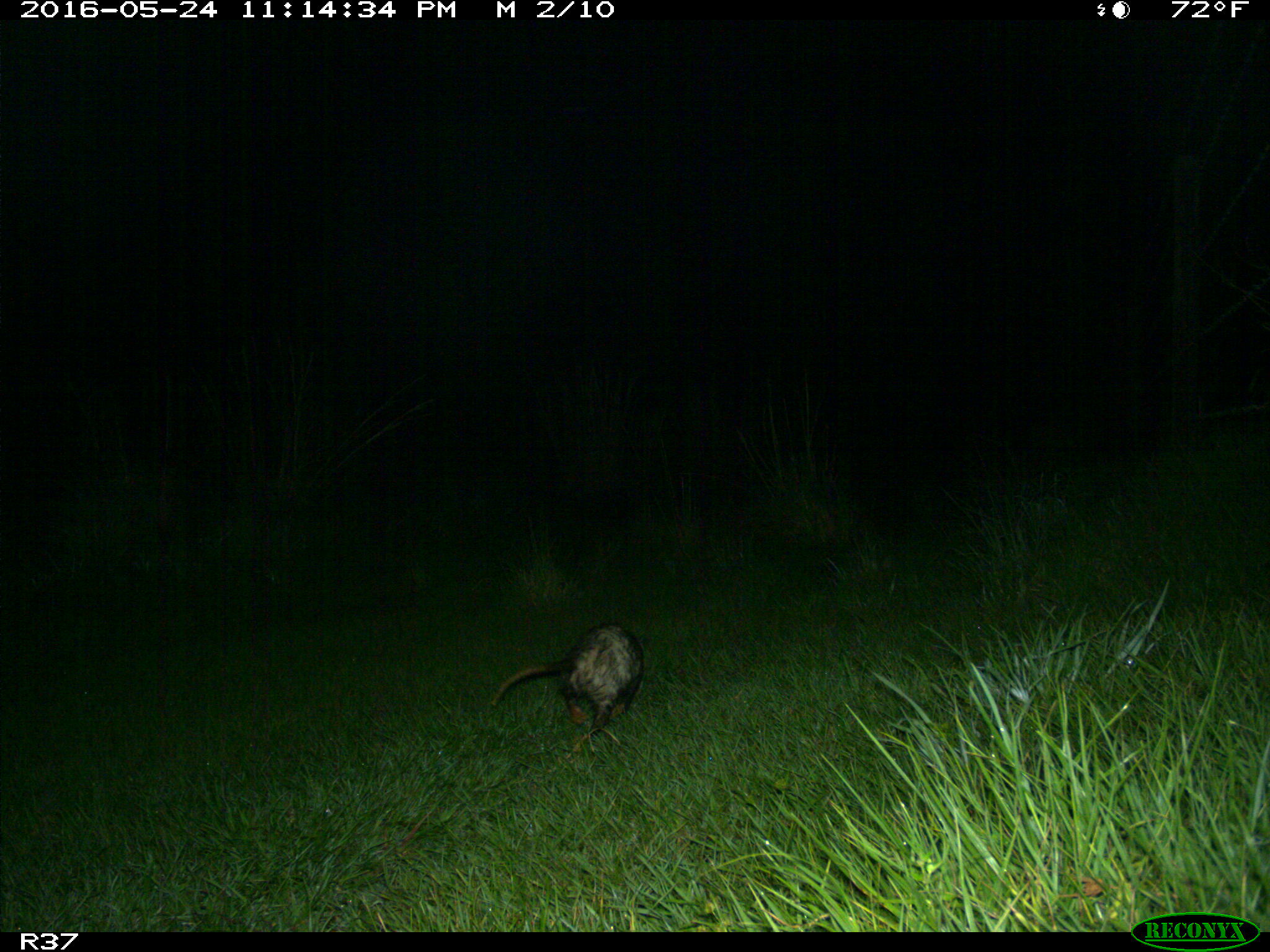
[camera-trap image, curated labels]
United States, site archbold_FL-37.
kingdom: Animalia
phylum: Chordata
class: Mammalia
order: Didelphimorphia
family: Didelphidae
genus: Didelphis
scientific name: Didelphis virginiana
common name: virginia opossum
Didelphis virginiana (virginia opossum).